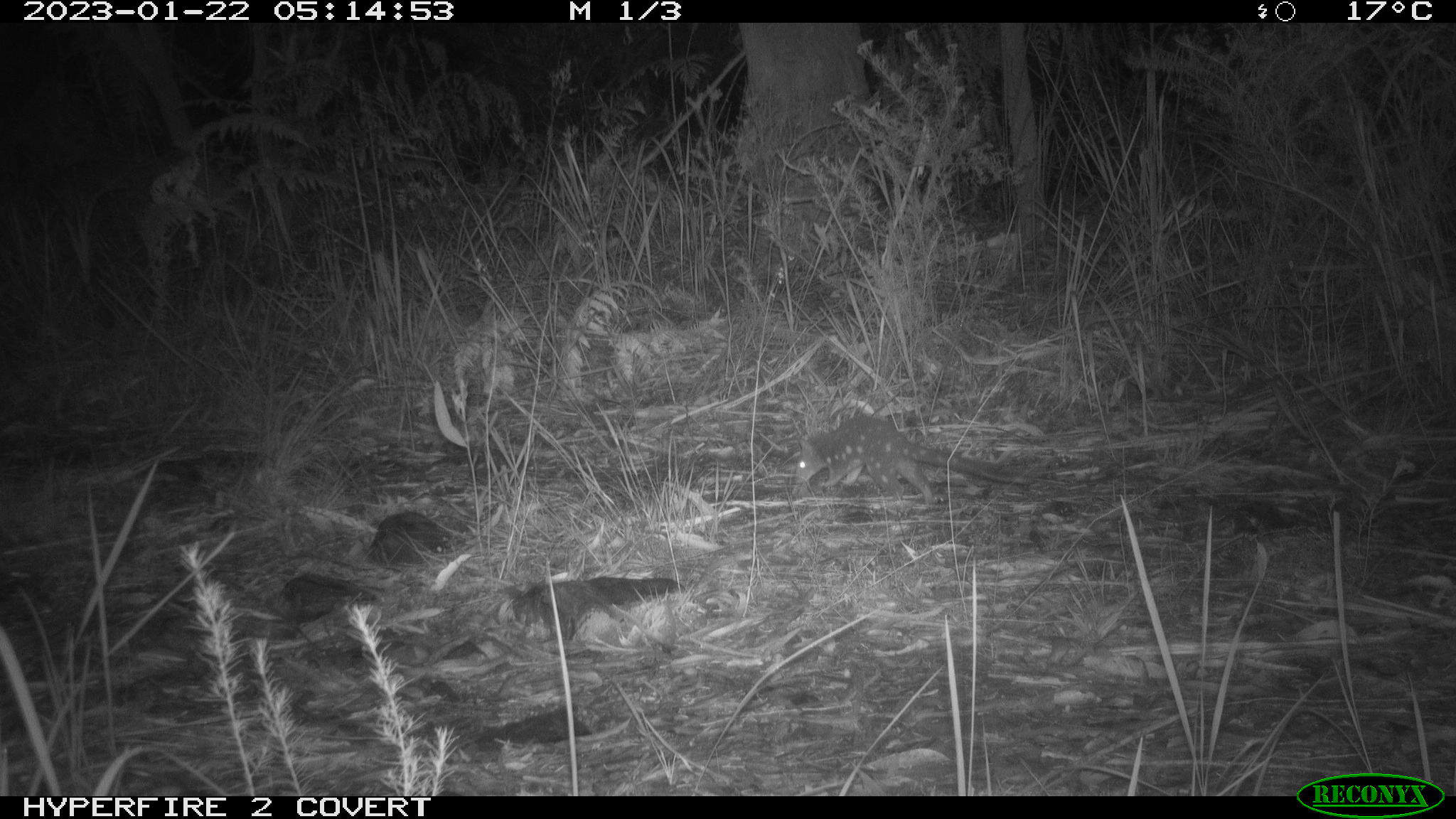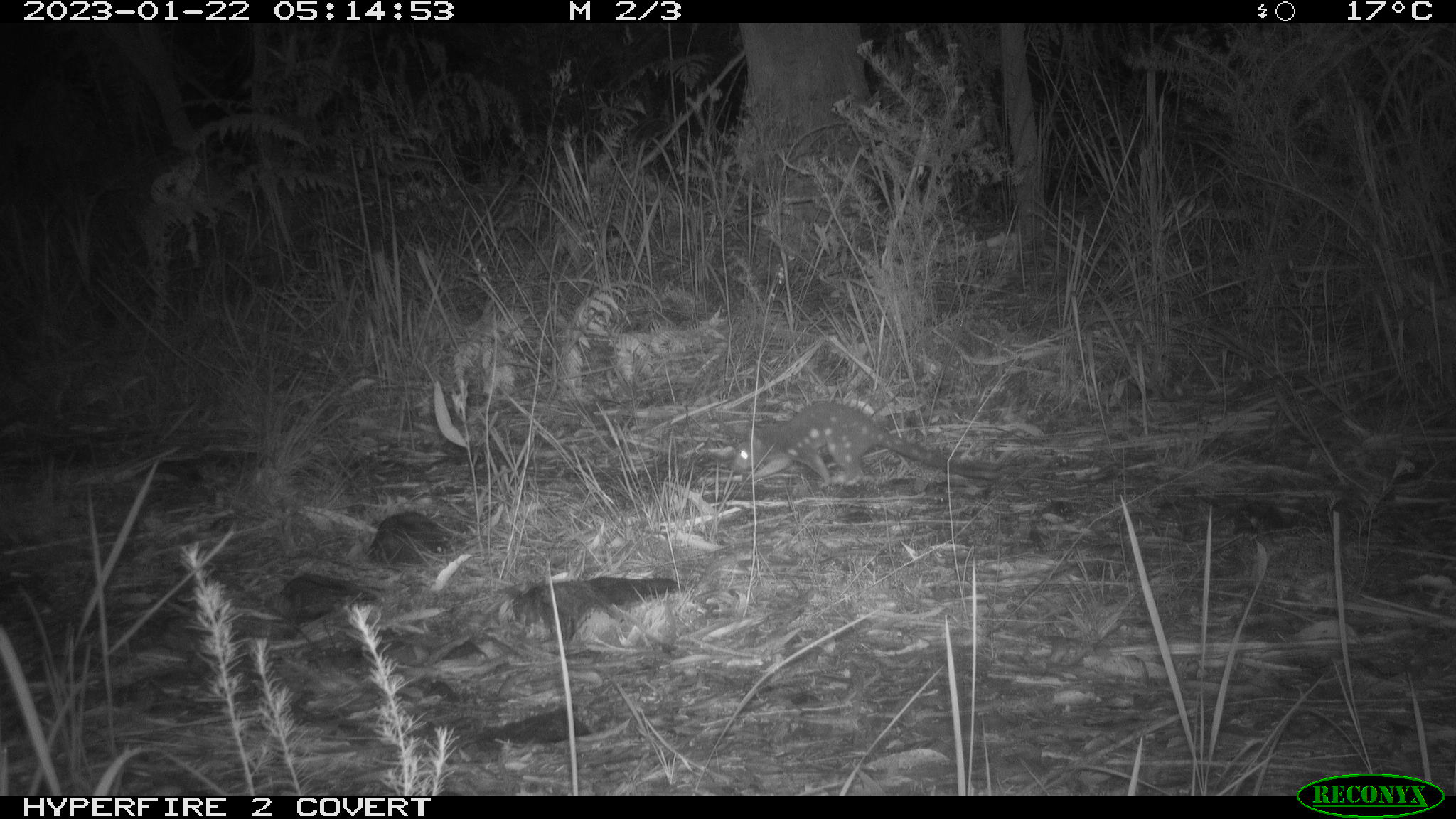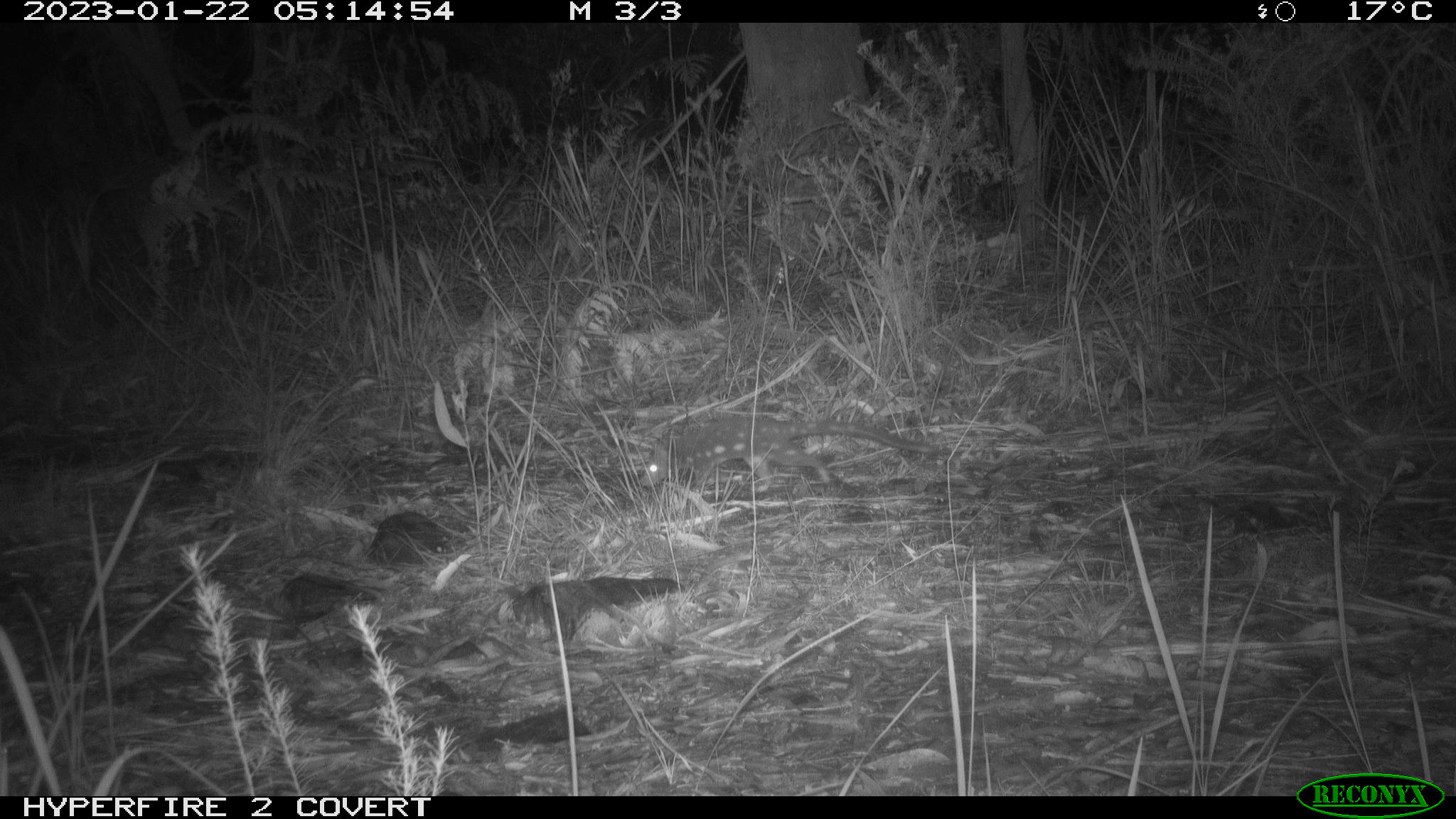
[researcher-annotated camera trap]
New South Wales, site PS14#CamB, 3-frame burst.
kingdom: Animalia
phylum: Chordata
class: Mammalia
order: Dasyuromorphia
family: Dasyuridae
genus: Dasyurus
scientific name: Dasyurus maculatus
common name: spotted-tailed quoll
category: quoll